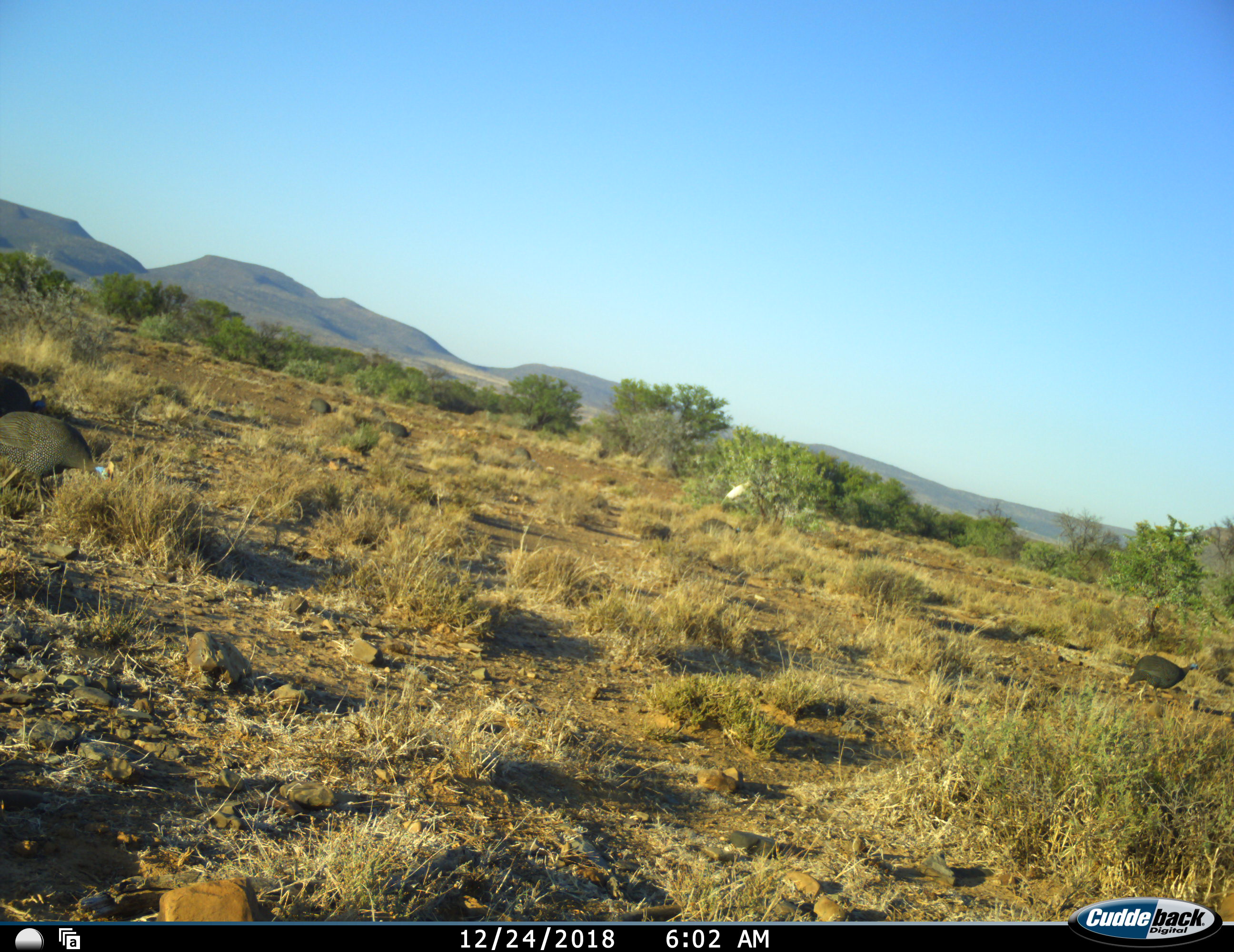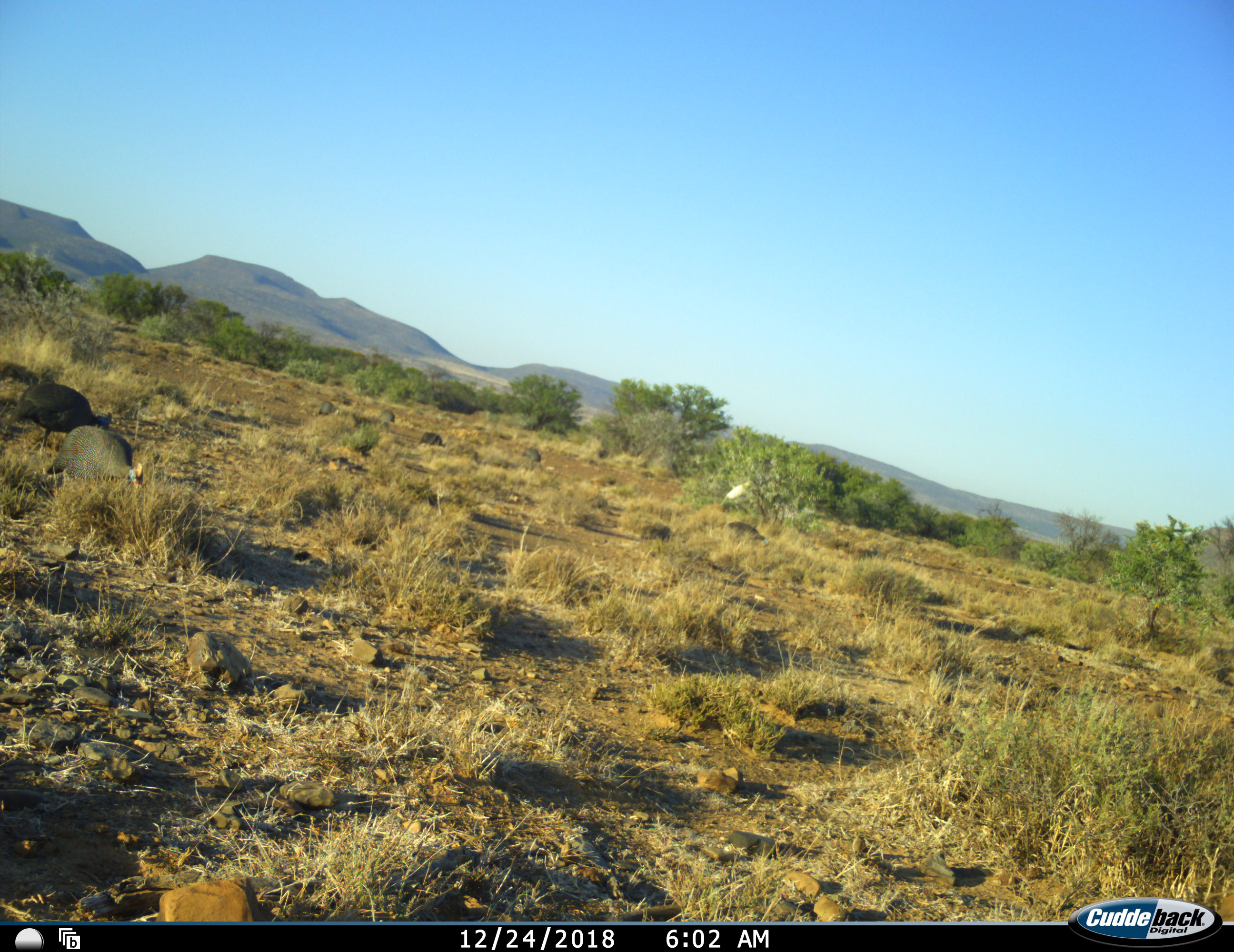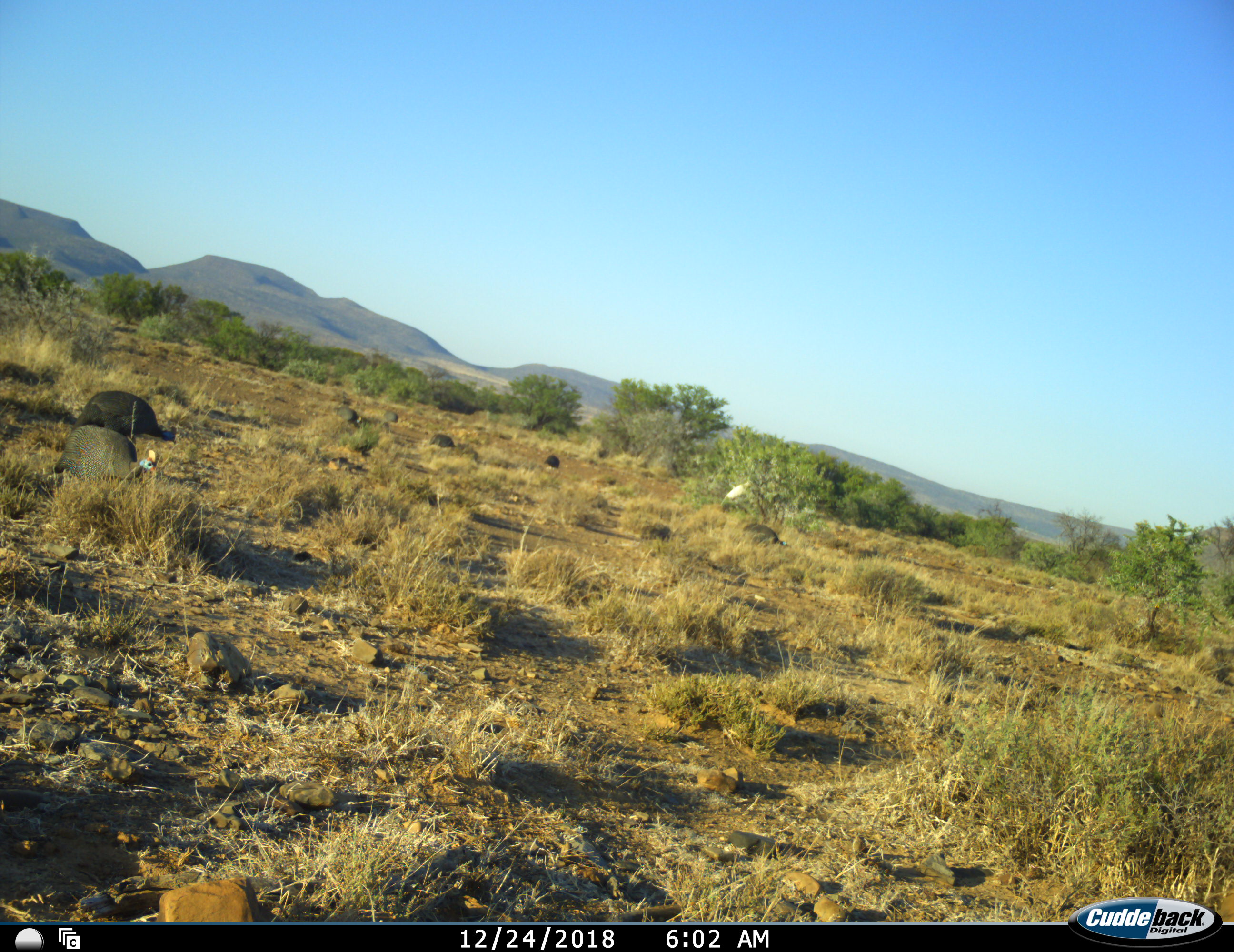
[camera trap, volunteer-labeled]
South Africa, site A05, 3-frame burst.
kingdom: Animalia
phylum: Chordata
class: Aves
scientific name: Aves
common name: bird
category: birdother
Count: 8.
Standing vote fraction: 20%.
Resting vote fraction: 0%.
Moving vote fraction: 90%.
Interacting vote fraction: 0%.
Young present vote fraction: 0%.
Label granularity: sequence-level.